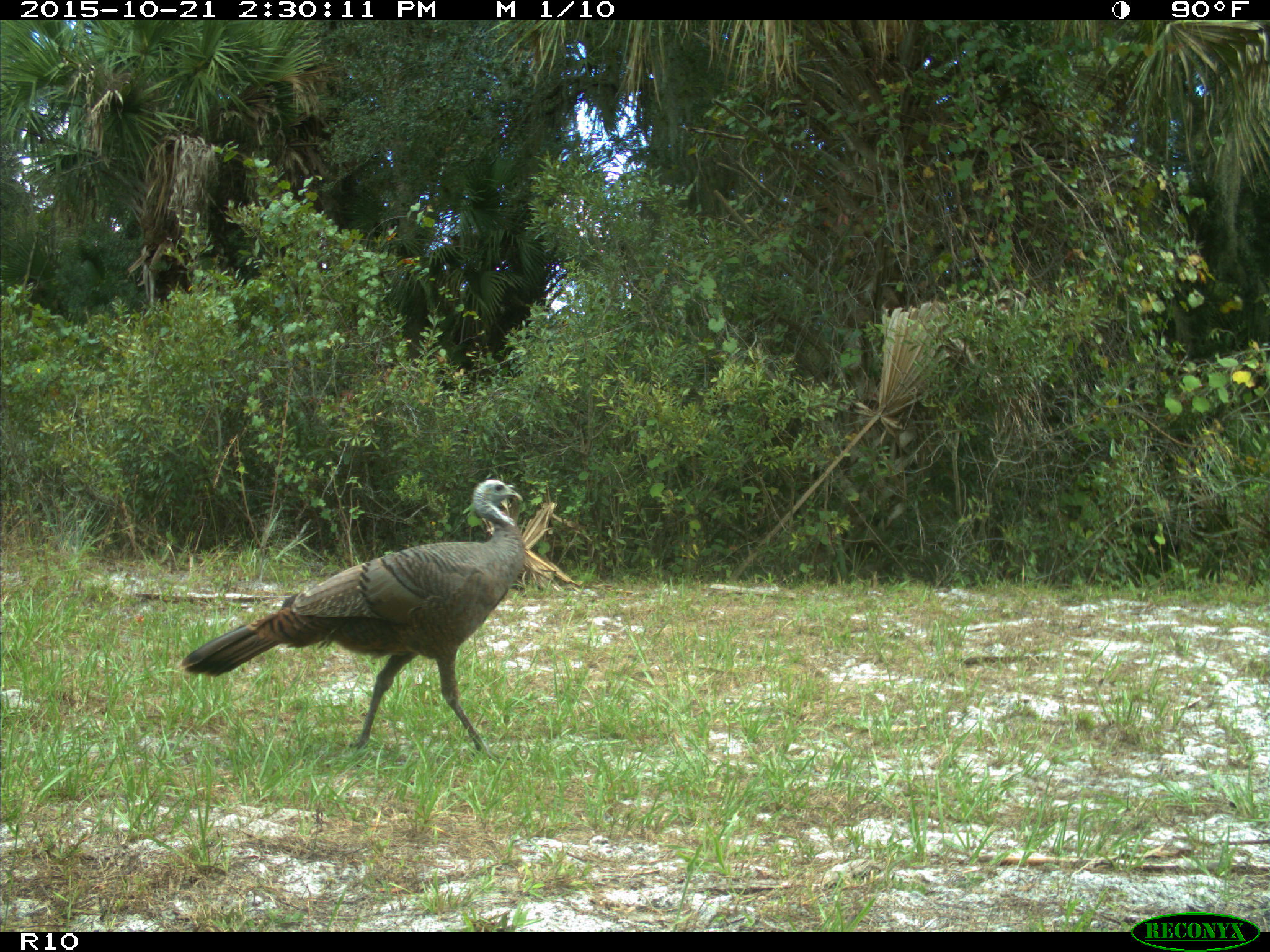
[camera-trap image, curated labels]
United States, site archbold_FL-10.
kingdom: Animalia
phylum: Chordata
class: Aves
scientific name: Aves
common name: birds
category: unidentified bird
Unidentified bird (birds) (Aves).